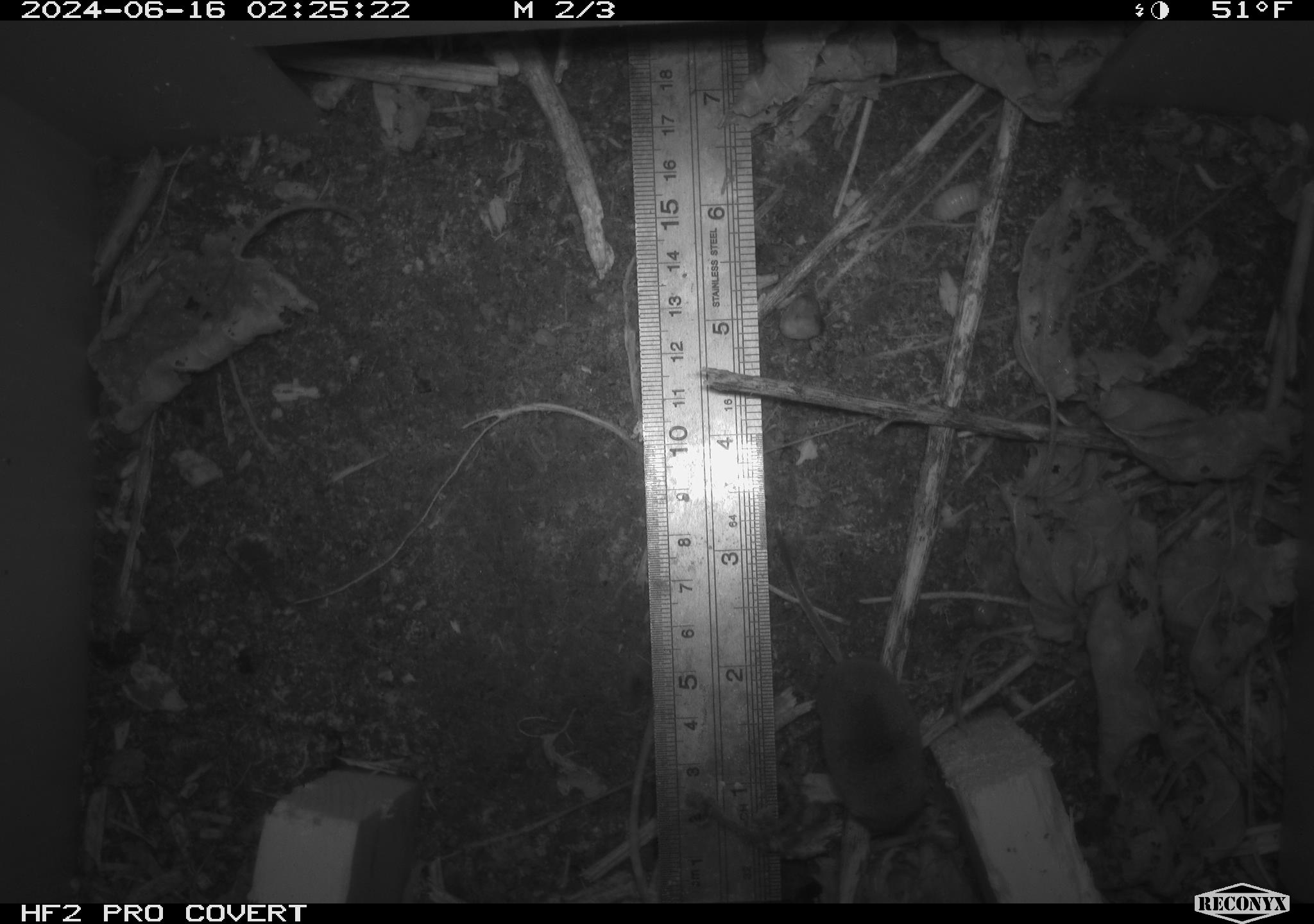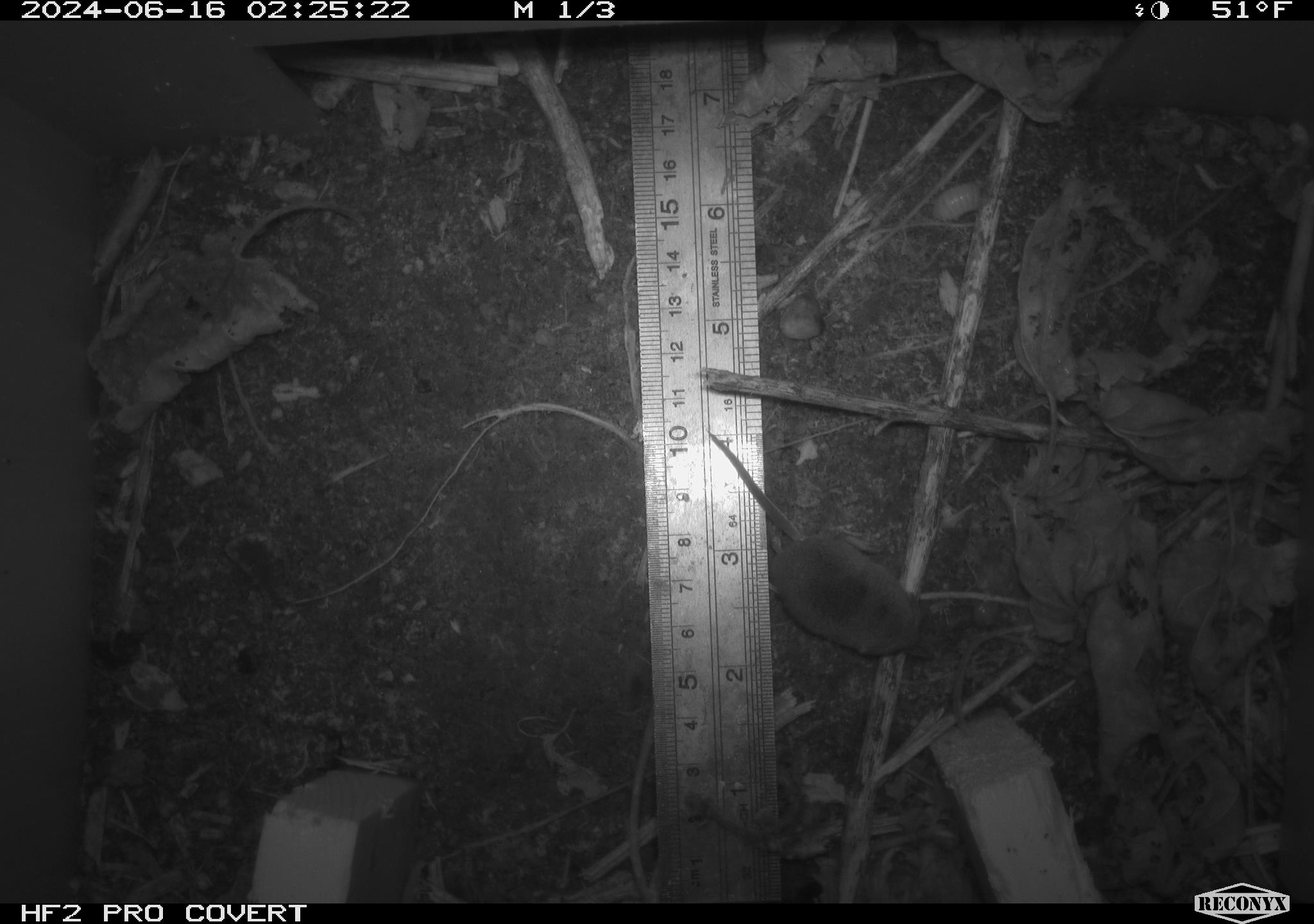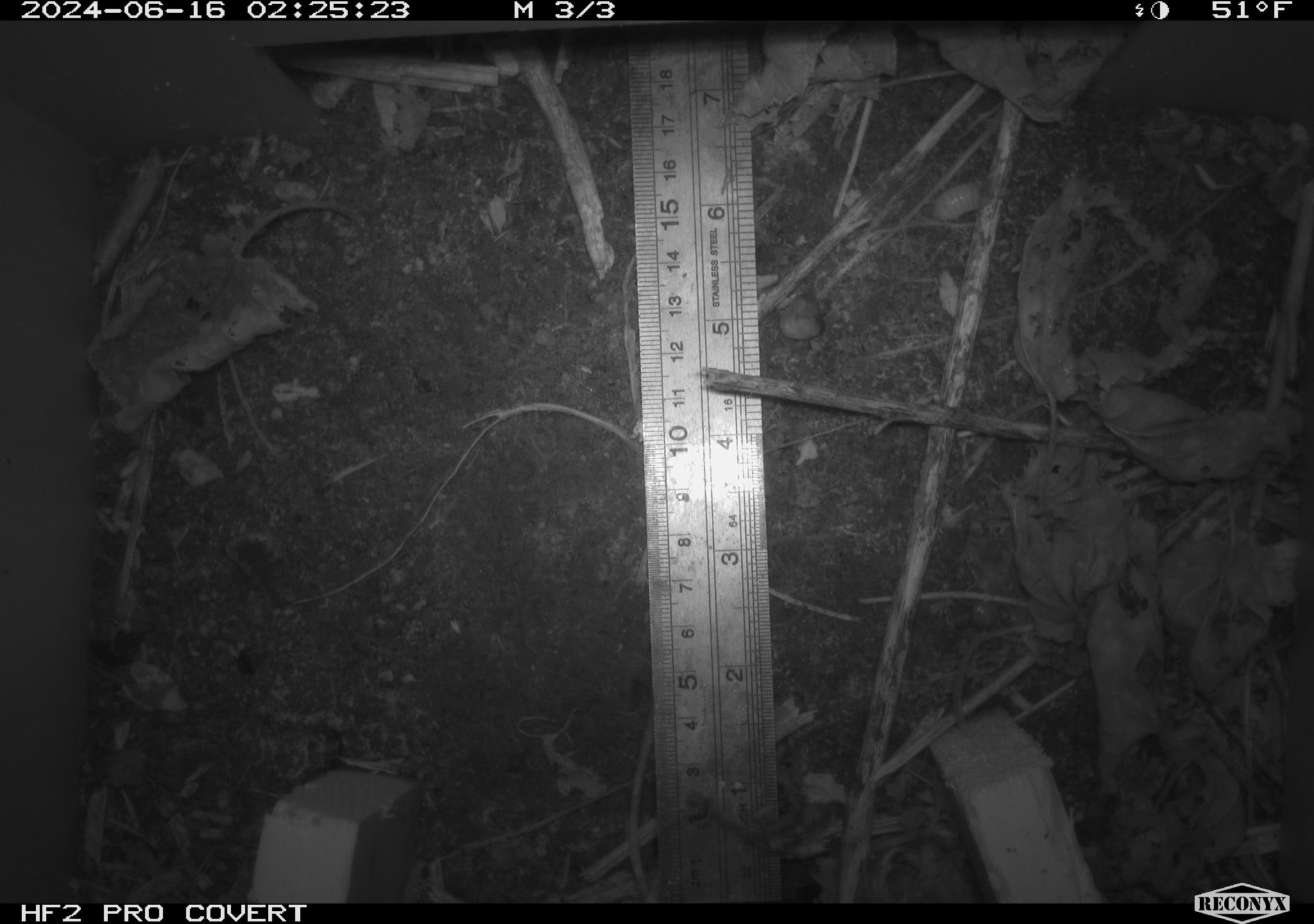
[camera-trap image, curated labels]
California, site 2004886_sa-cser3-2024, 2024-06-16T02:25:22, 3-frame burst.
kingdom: Animalia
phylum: Chordata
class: Mammalia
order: Eulipotyphla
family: Soricidae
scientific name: Soricidae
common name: shrews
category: soricidae family